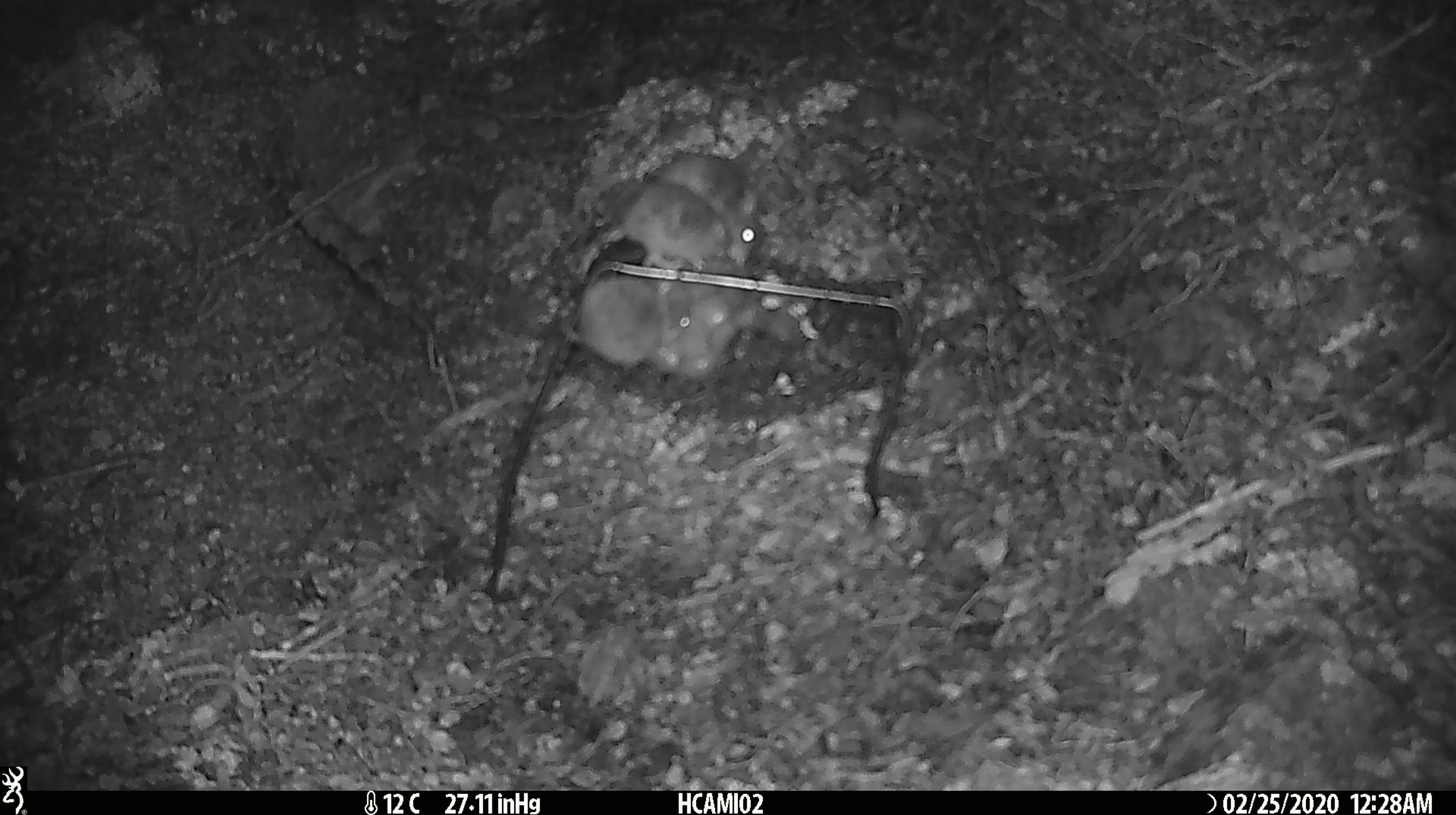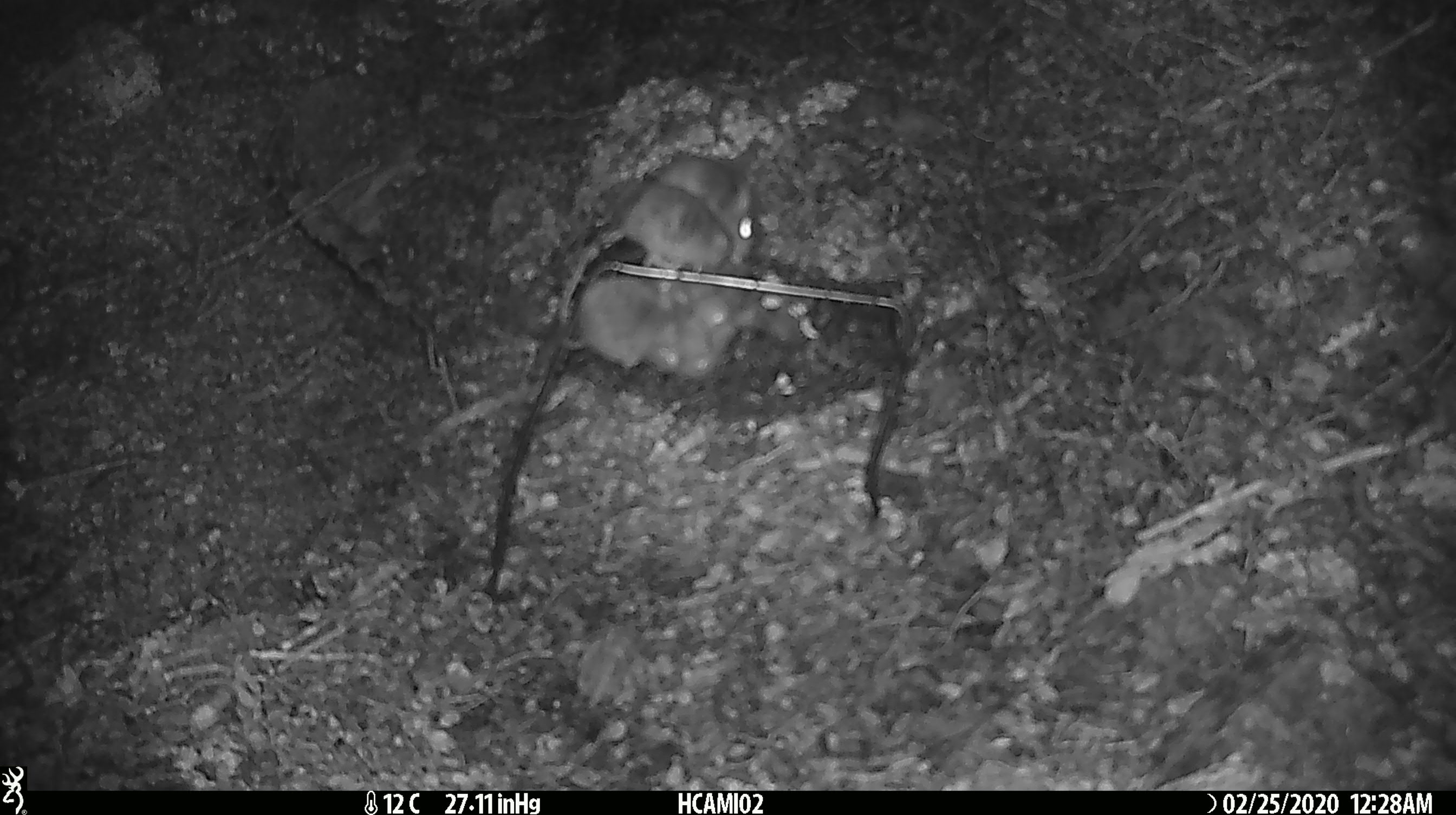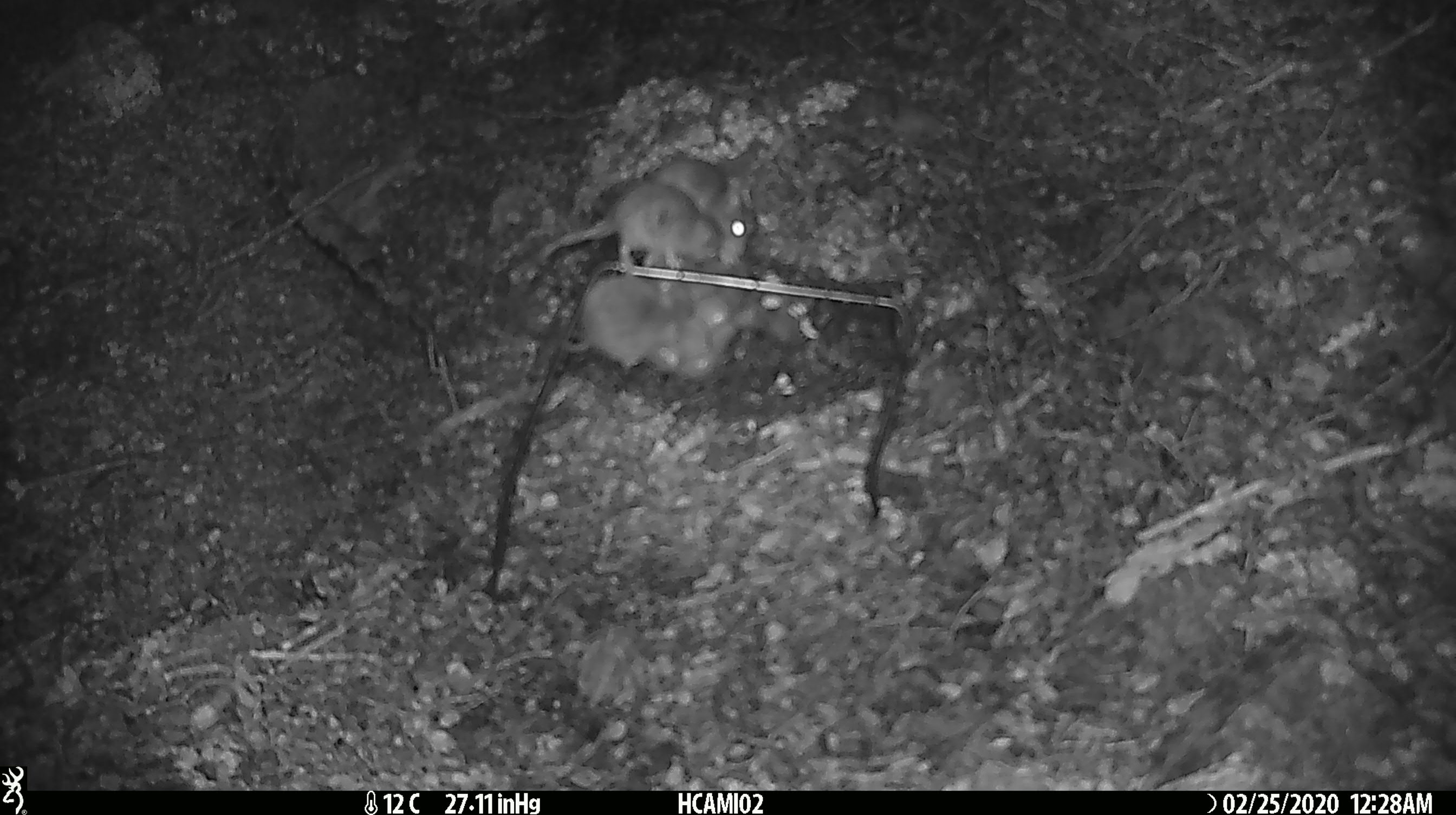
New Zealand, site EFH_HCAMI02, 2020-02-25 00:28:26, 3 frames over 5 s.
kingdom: Animalia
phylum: Chordata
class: Mammalia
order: Rodentia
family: Muridae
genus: Mus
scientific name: Mus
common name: mouse